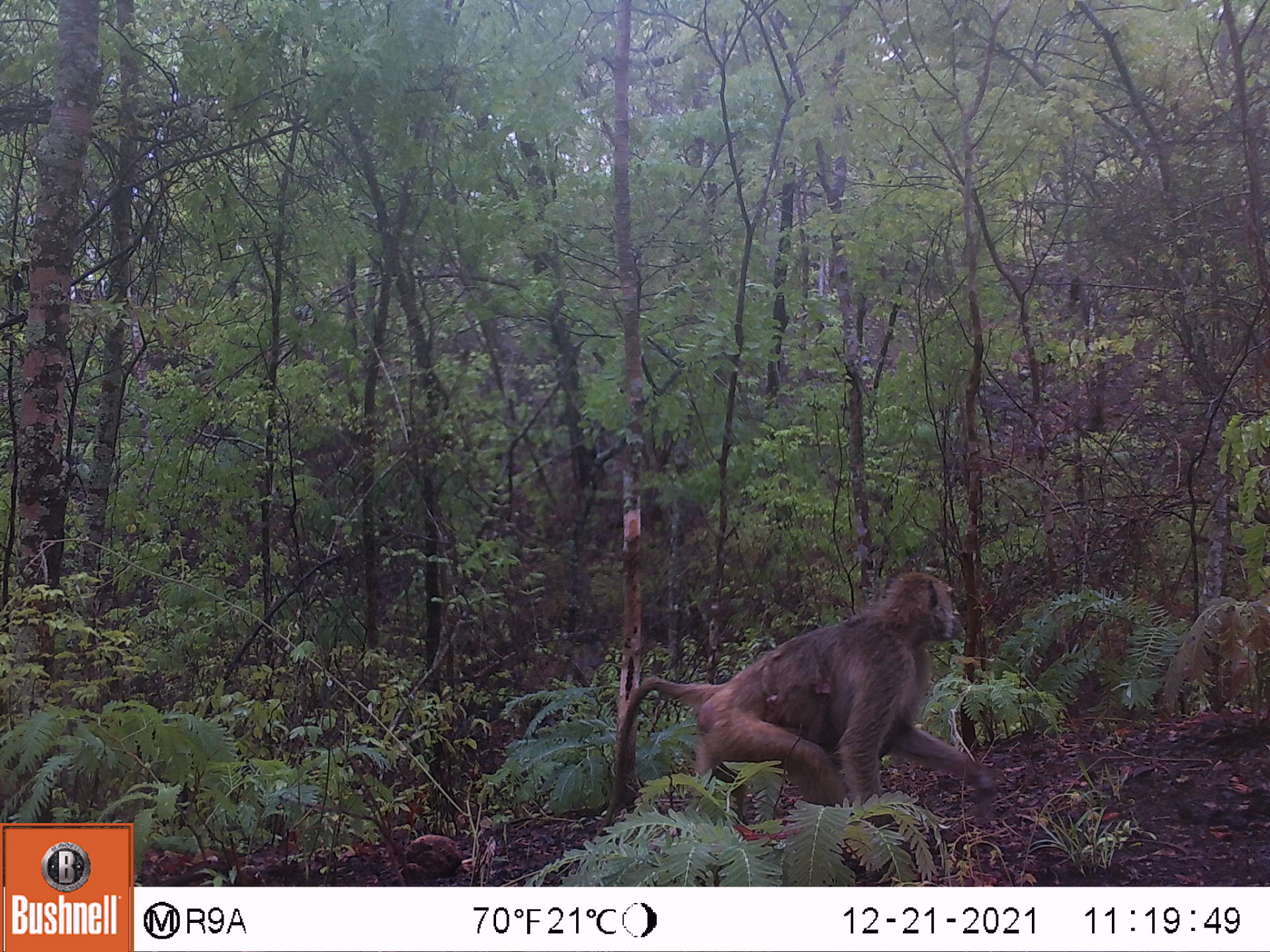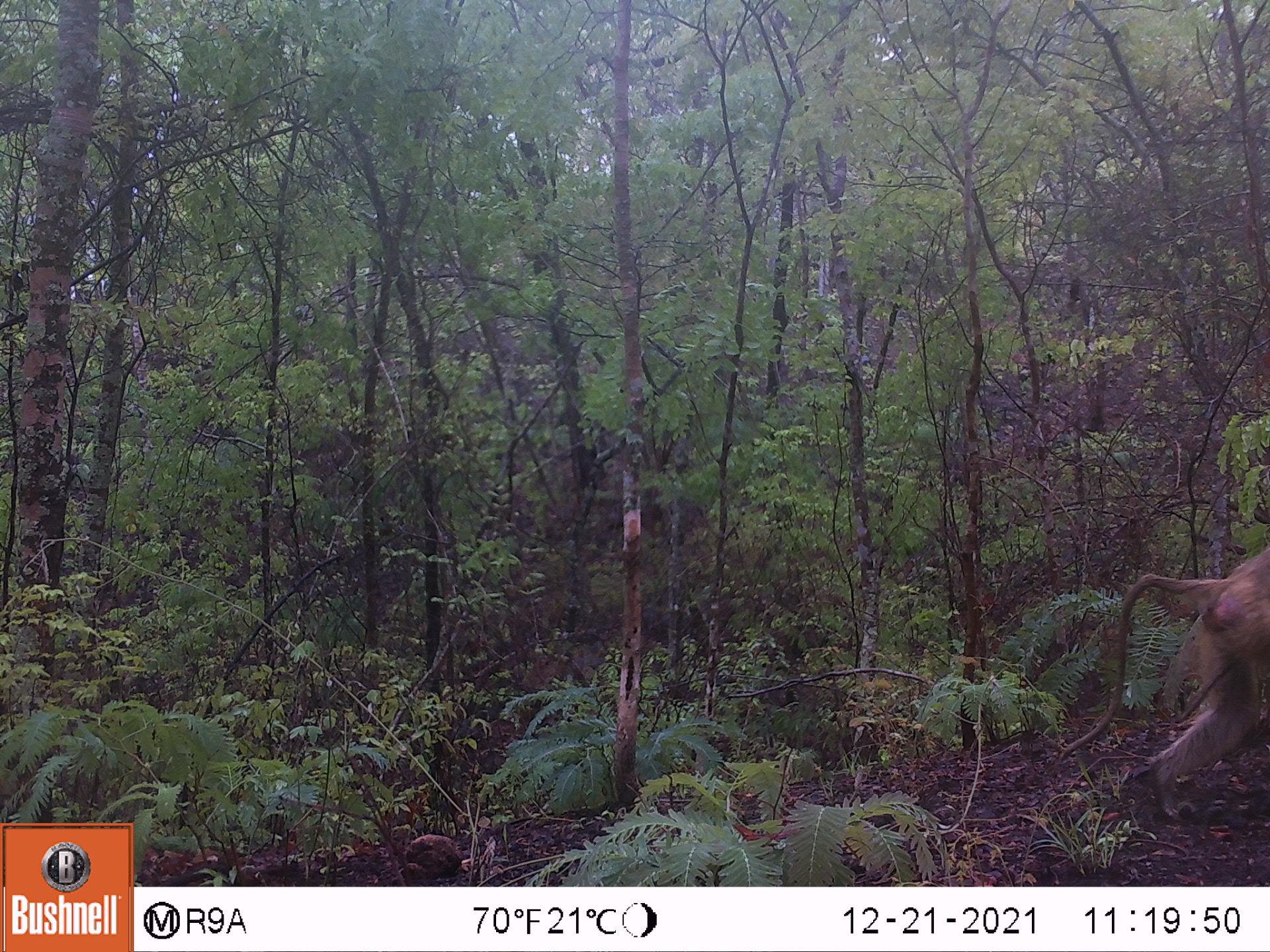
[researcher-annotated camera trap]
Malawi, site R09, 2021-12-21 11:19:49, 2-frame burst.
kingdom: Animalia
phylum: Chordata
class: Mammalia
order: Primates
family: Cercopithecidae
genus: Papio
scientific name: Papio cynocephalus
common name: yellow baboon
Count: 1.